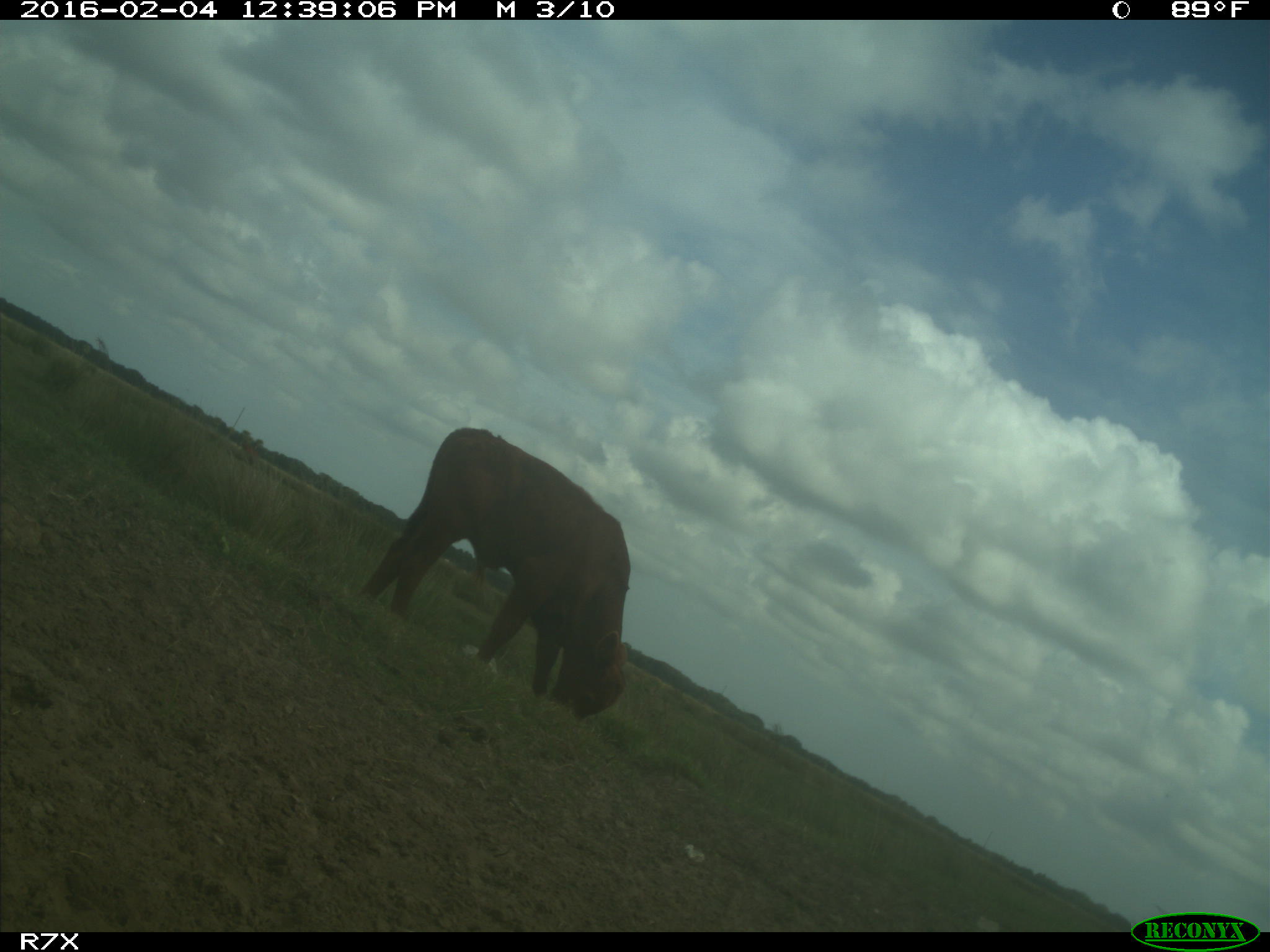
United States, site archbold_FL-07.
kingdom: Animalia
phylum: Chordata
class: Mammalia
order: Artiodactyla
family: Bovidae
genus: Bos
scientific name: Bos taurus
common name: domestic cow